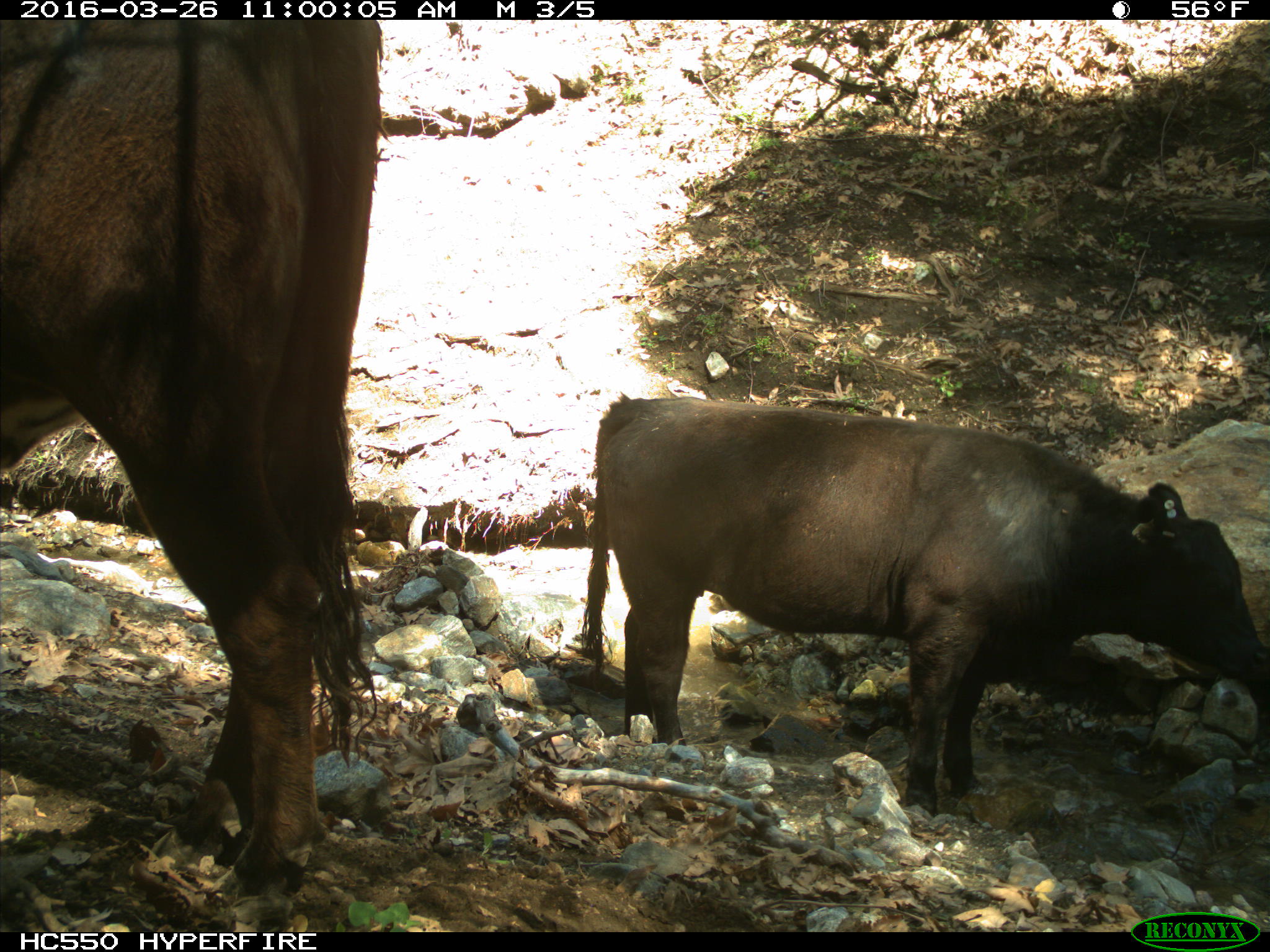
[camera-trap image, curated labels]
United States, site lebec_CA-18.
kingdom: Animalia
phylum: Chordata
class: Mammalia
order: Artiodactyla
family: Bovidae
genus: Bos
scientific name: Bos taurus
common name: domestic cow